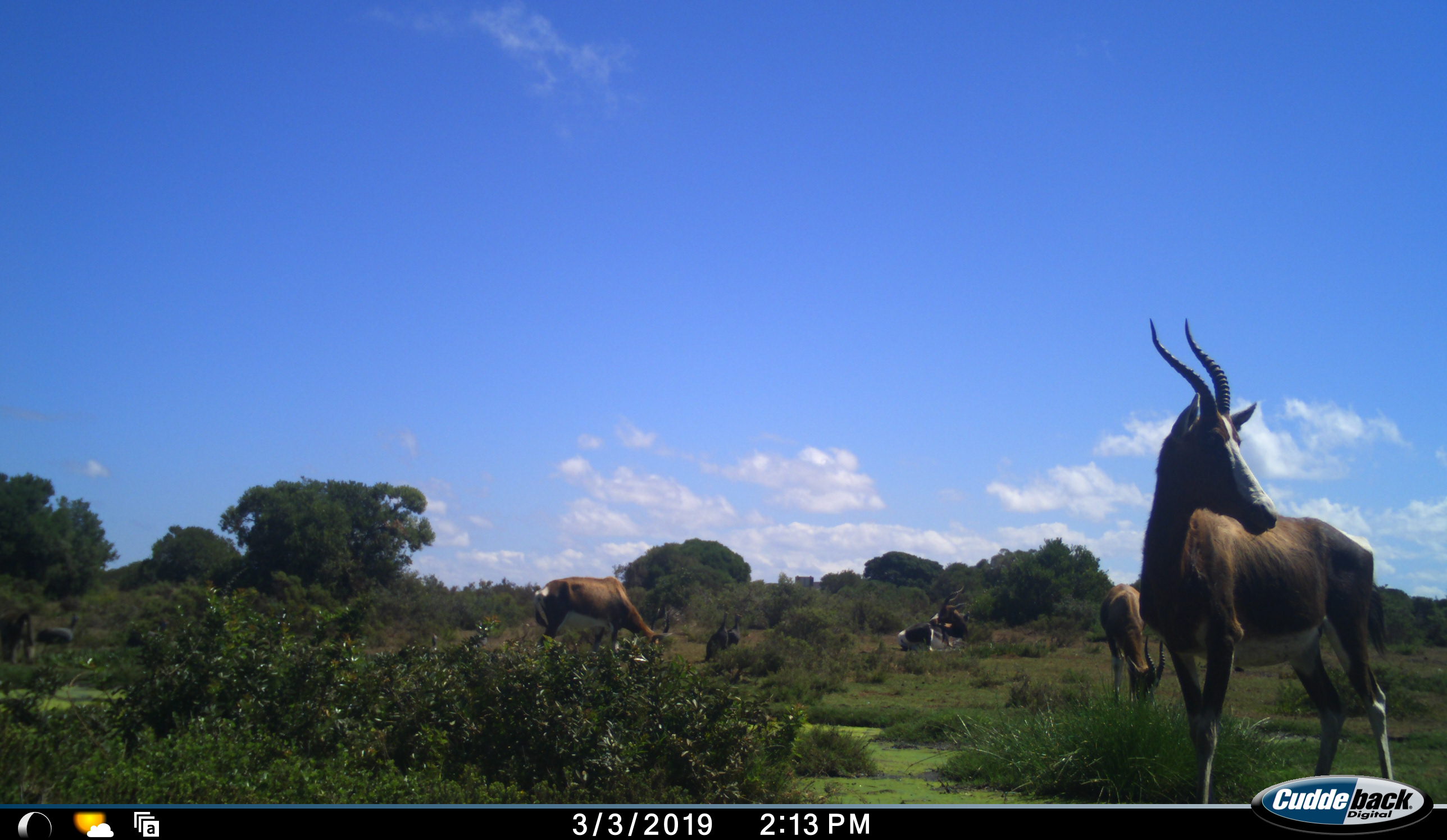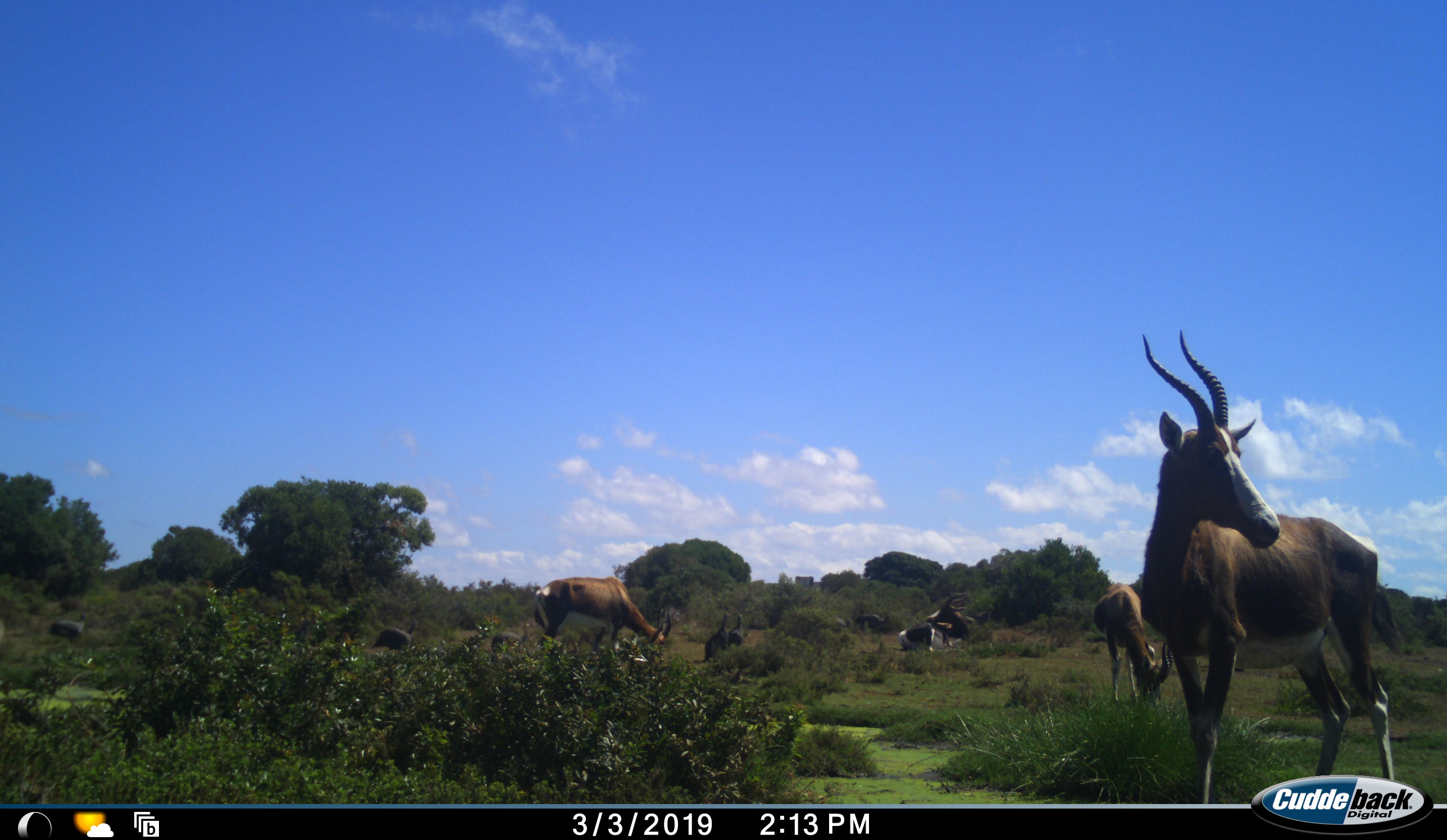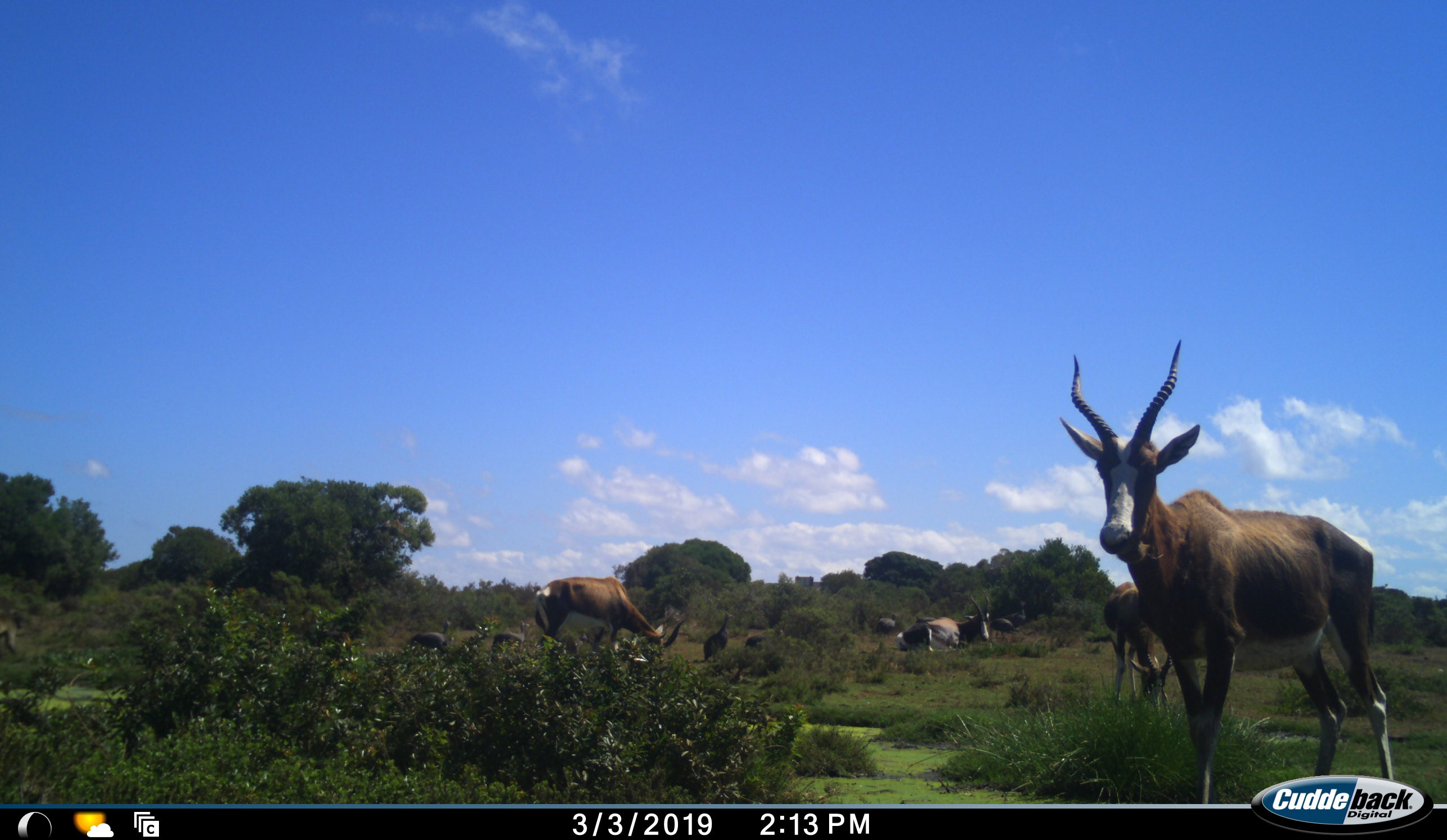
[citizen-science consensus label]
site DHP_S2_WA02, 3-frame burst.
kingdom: Animalia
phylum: Chordata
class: Aves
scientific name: Aves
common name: bird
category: birdother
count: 6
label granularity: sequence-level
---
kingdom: Animalia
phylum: Chordata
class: Mammalia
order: Artiodactyla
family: Bovidae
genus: Damaliscus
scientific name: Damaliscus pygargus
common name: bontebok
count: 4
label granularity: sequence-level